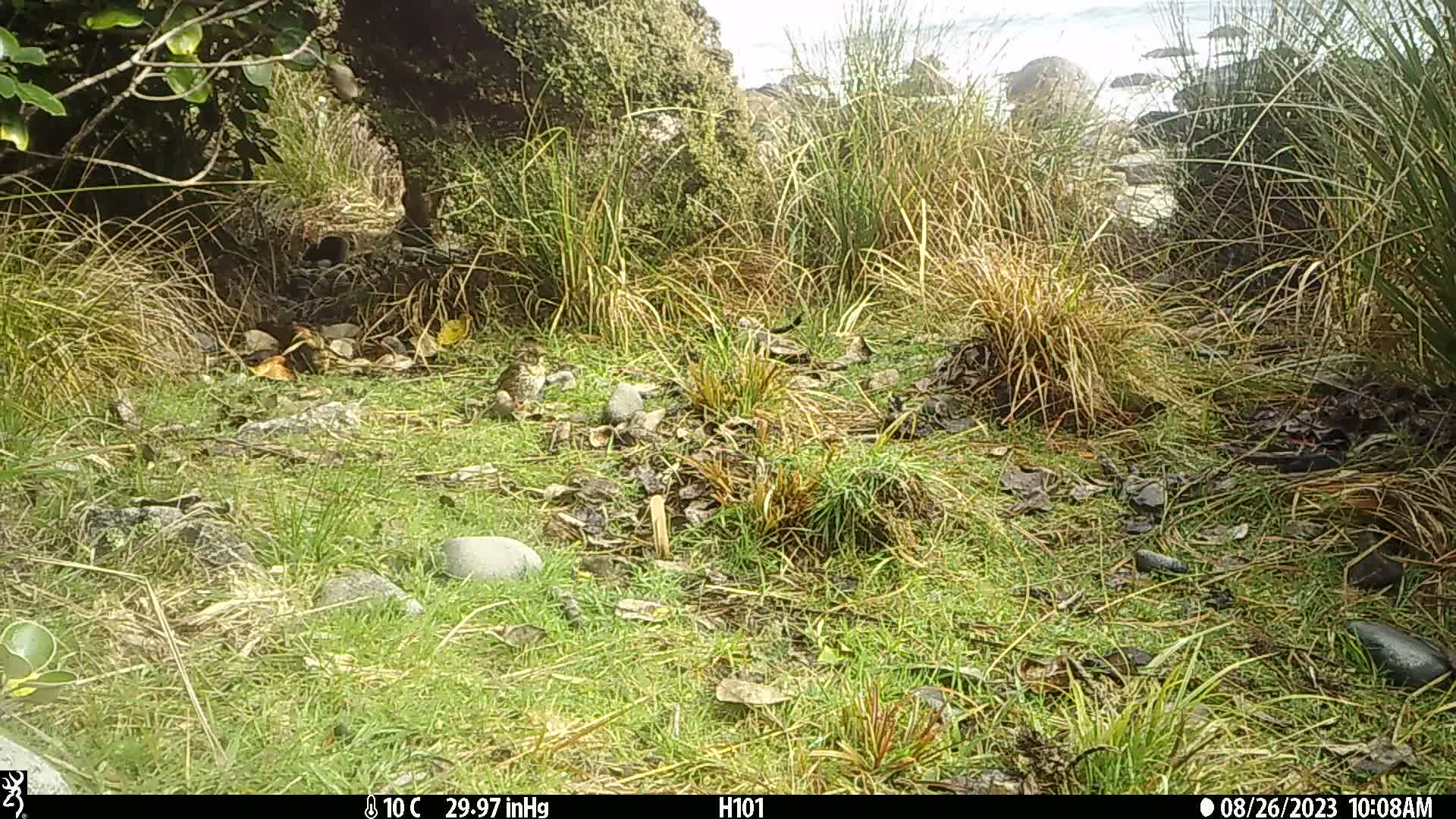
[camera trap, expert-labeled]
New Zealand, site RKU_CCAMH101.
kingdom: Animalia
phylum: Chordata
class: Aves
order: Passeriformes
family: Turdidae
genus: Turdus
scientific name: Turdus philomelos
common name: song thrush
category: thrush